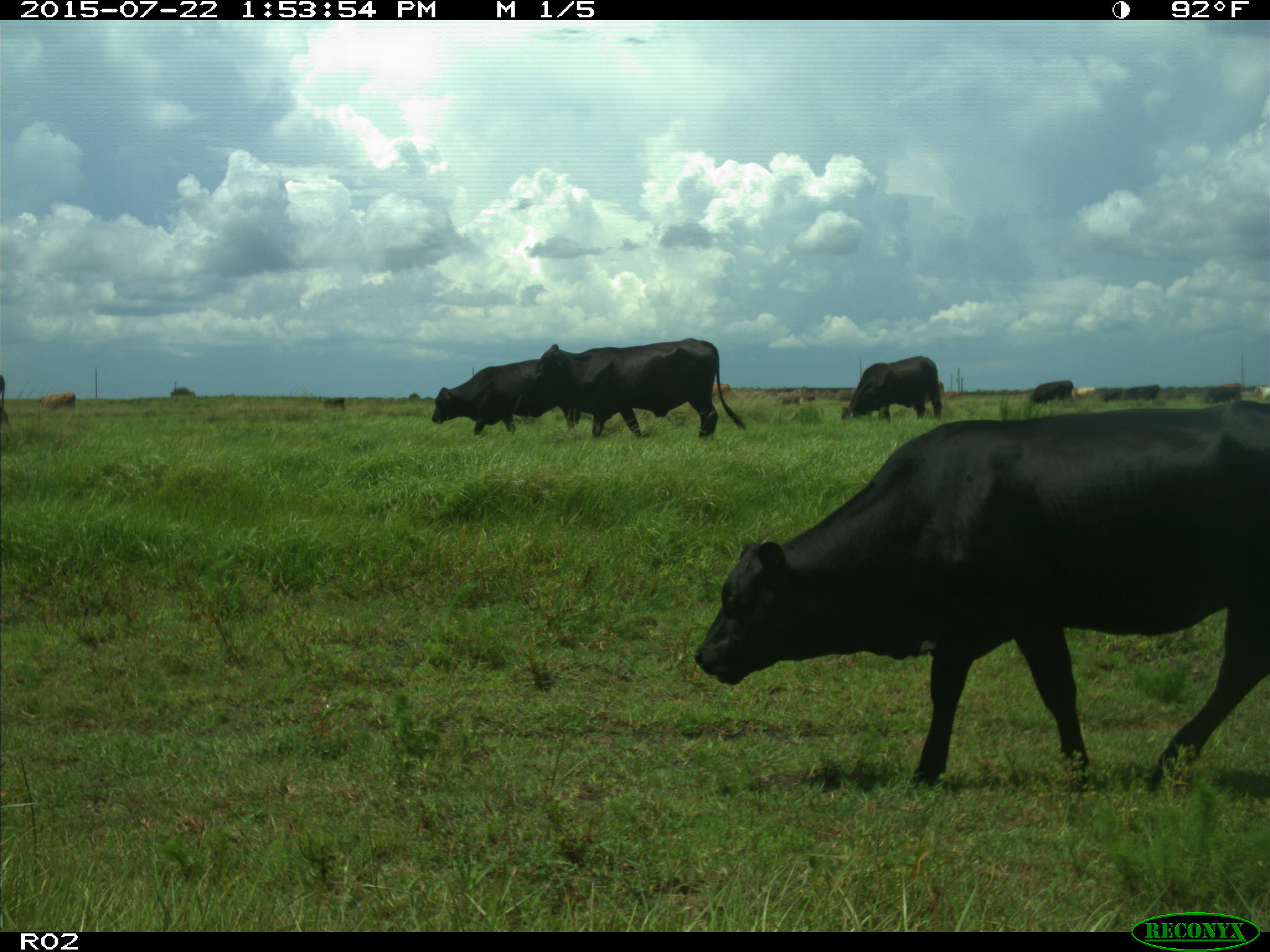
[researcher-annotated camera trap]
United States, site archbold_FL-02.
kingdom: Animalia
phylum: Chordata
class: Mammalia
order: Artiodactyla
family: Bovidae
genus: Bos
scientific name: Bos taurus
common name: domestic cow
Bos taurus (domestic cow).